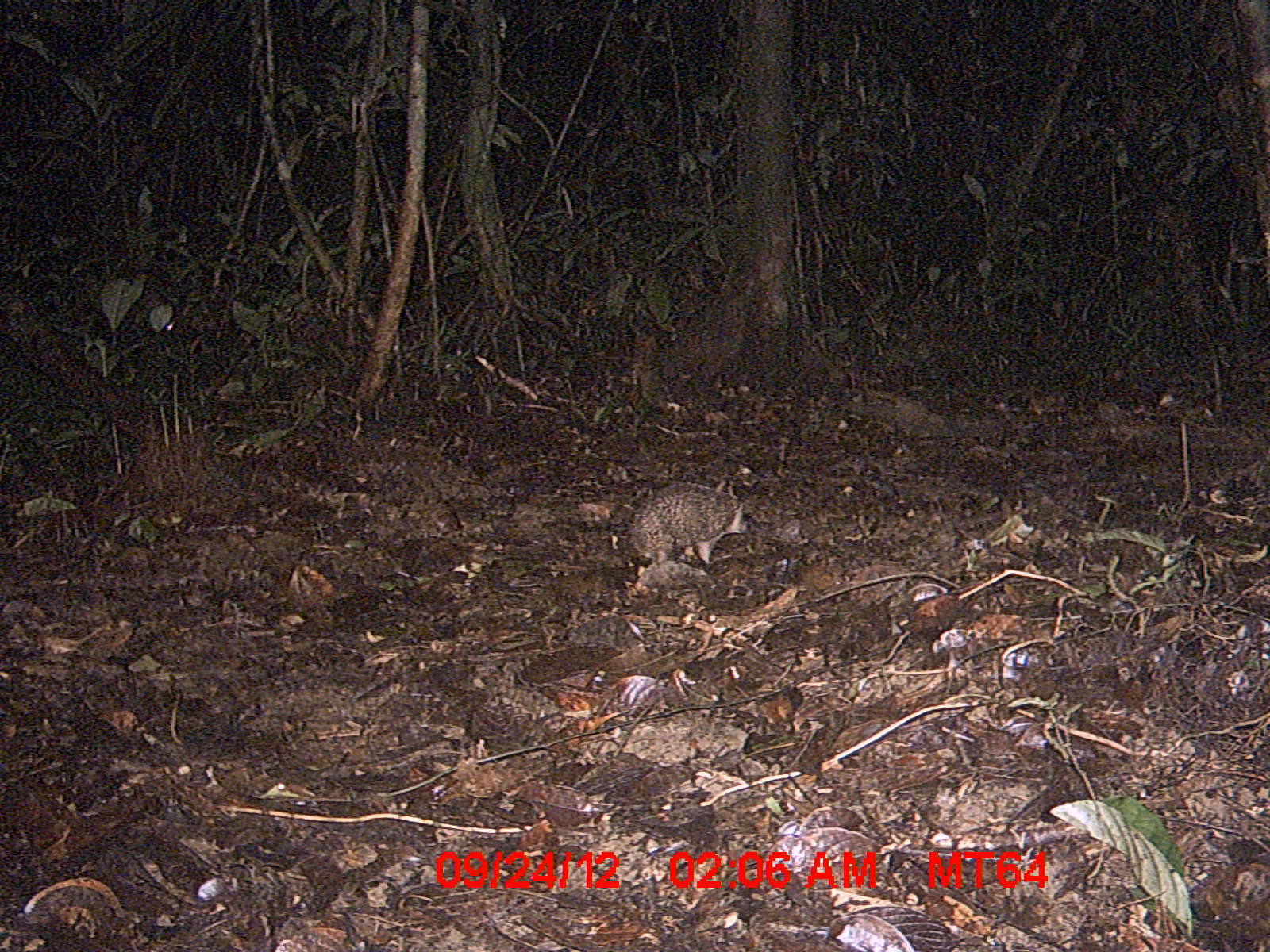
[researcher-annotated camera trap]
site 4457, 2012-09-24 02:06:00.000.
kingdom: Animalia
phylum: Chordata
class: Mammalia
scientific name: Mammalia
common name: mammals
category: small mammal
Small mammal (mammals) (Mammalia), count 1.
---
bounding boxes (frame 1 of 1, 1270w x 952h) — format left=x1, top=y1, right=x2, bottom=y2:
small mammal: left=619, top=480, right=749, bottom=564